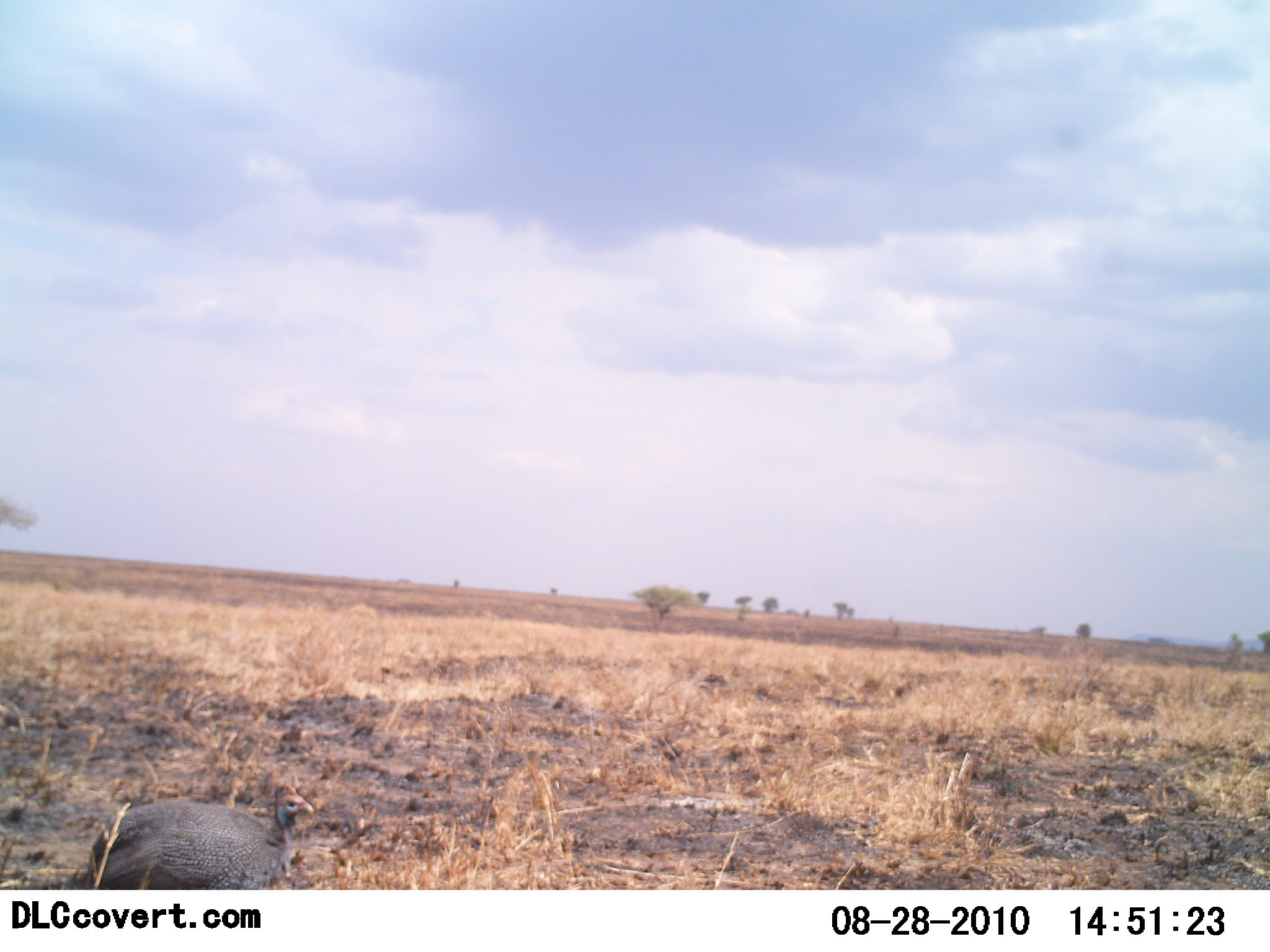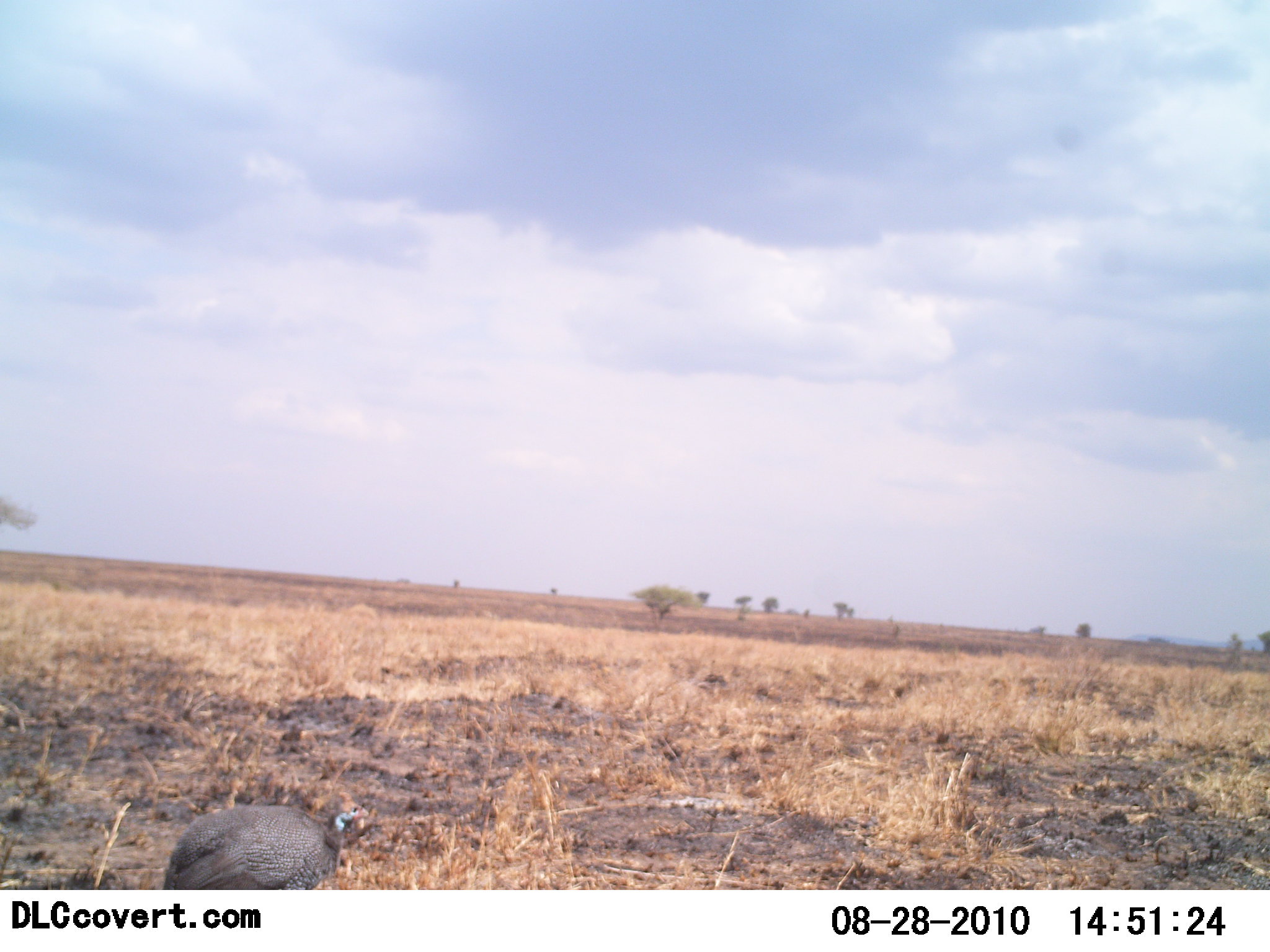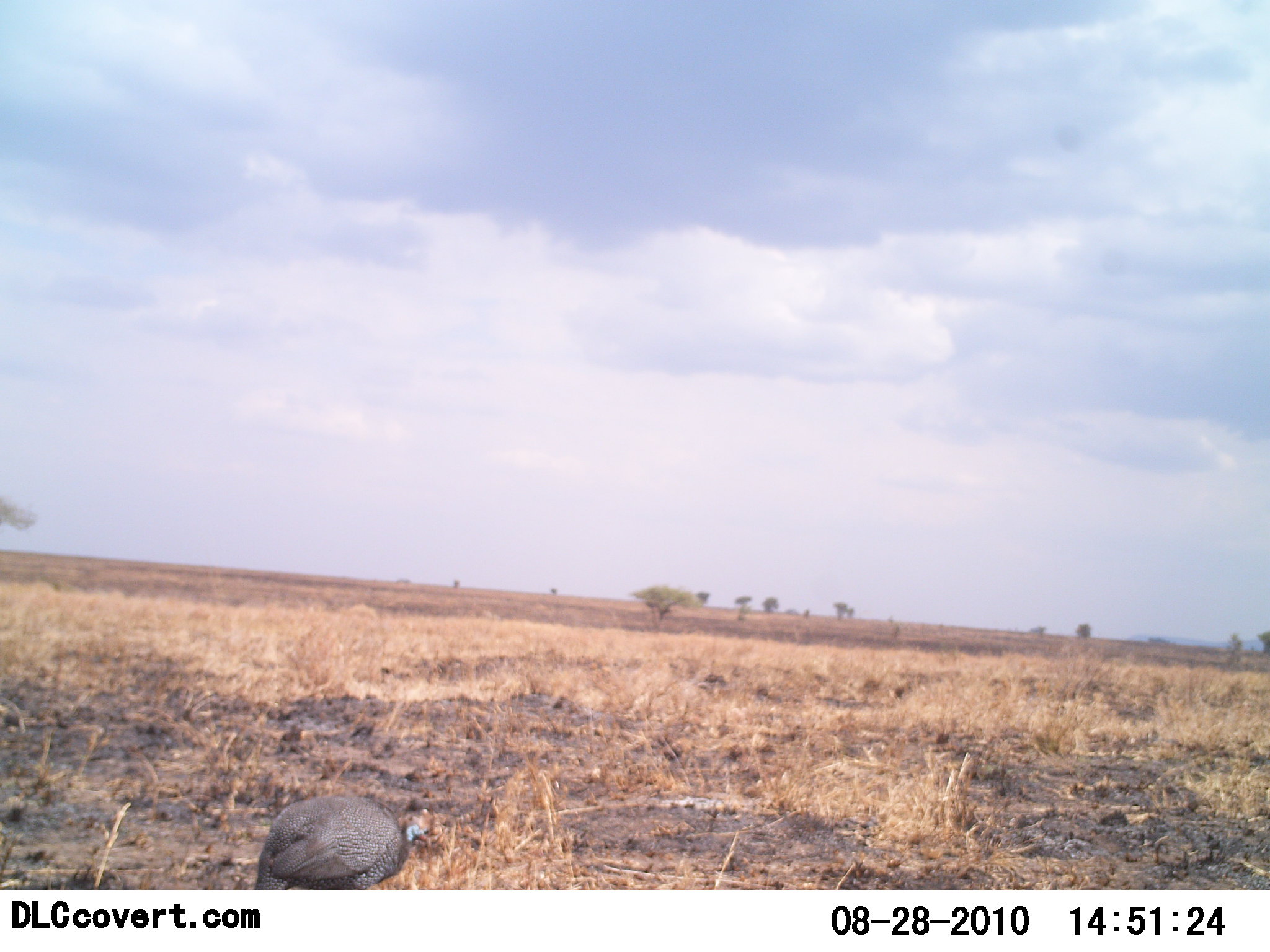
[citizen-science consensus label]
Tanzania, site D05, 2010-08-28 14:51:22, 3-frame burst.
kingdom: Animalia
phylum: Chordata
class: Aves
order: Galliformes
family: Numididae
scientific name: Numididae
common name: guinea fowl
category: guineafowl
Guineafowl (guinea fowl) (Numididae), count 1. Behavior (volunteer vote fractions): standing 21%, resting 7%, moving 79%, interacting 0%. Young present (vote fraction): 0%. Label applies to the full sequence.